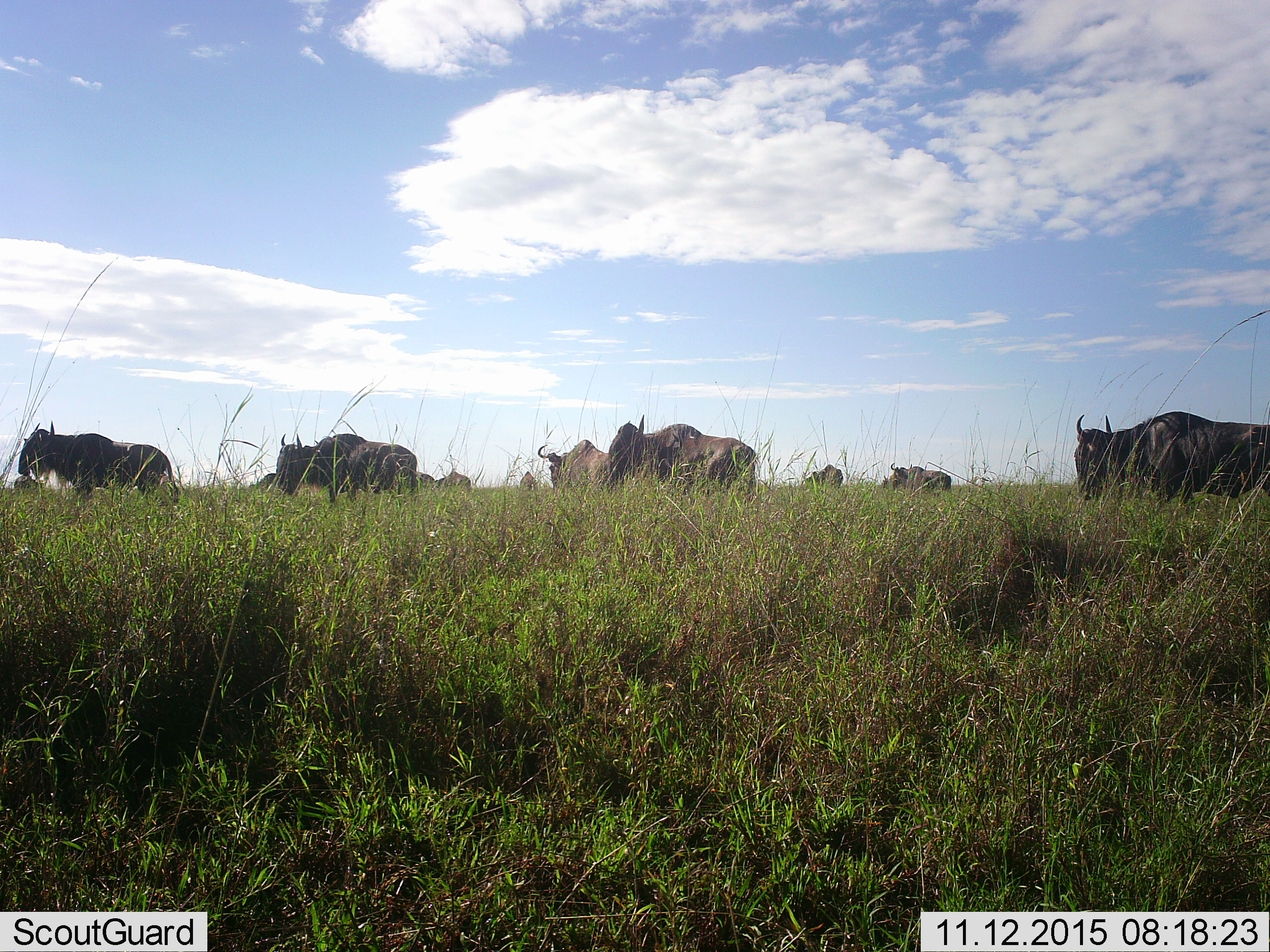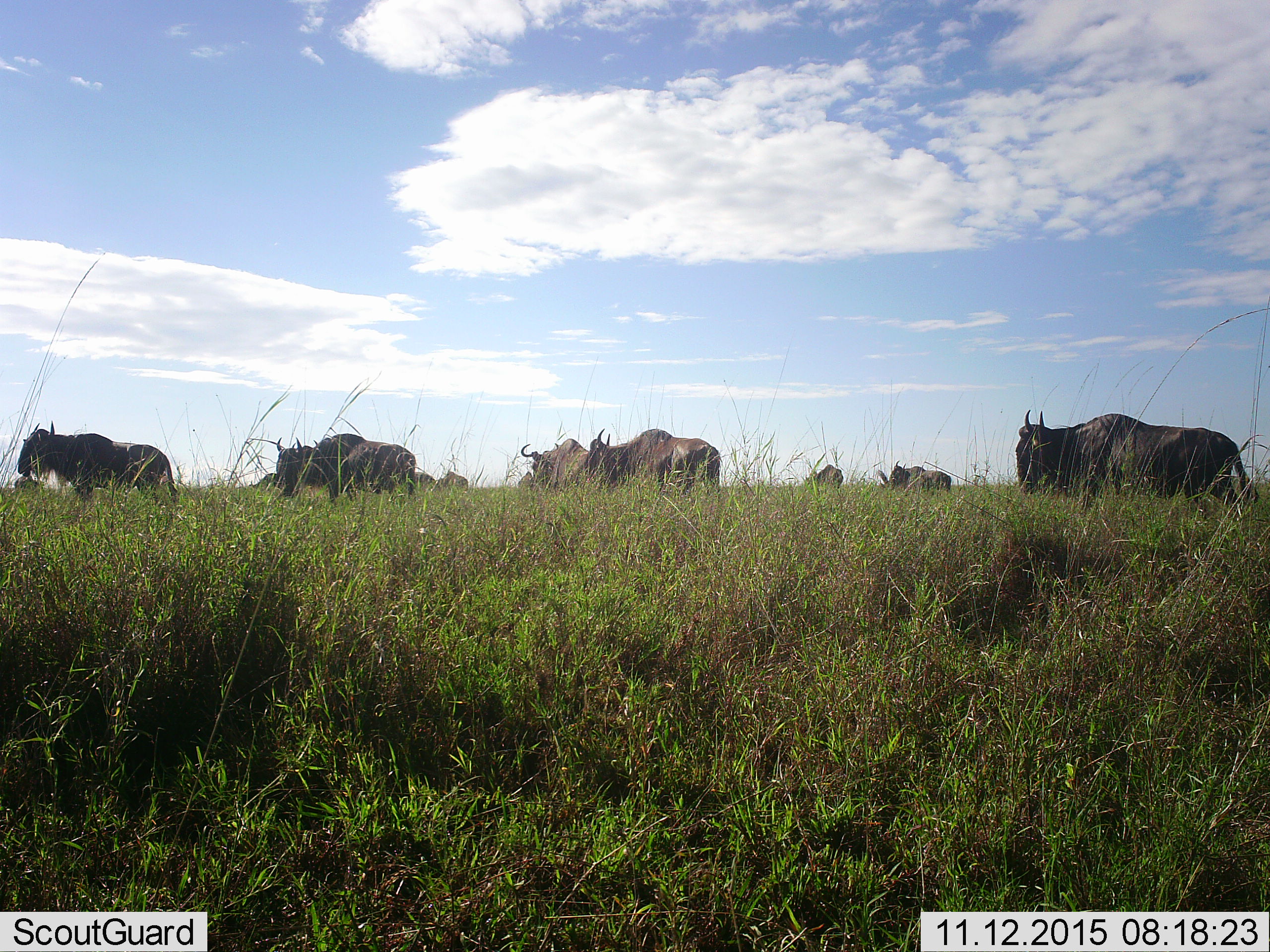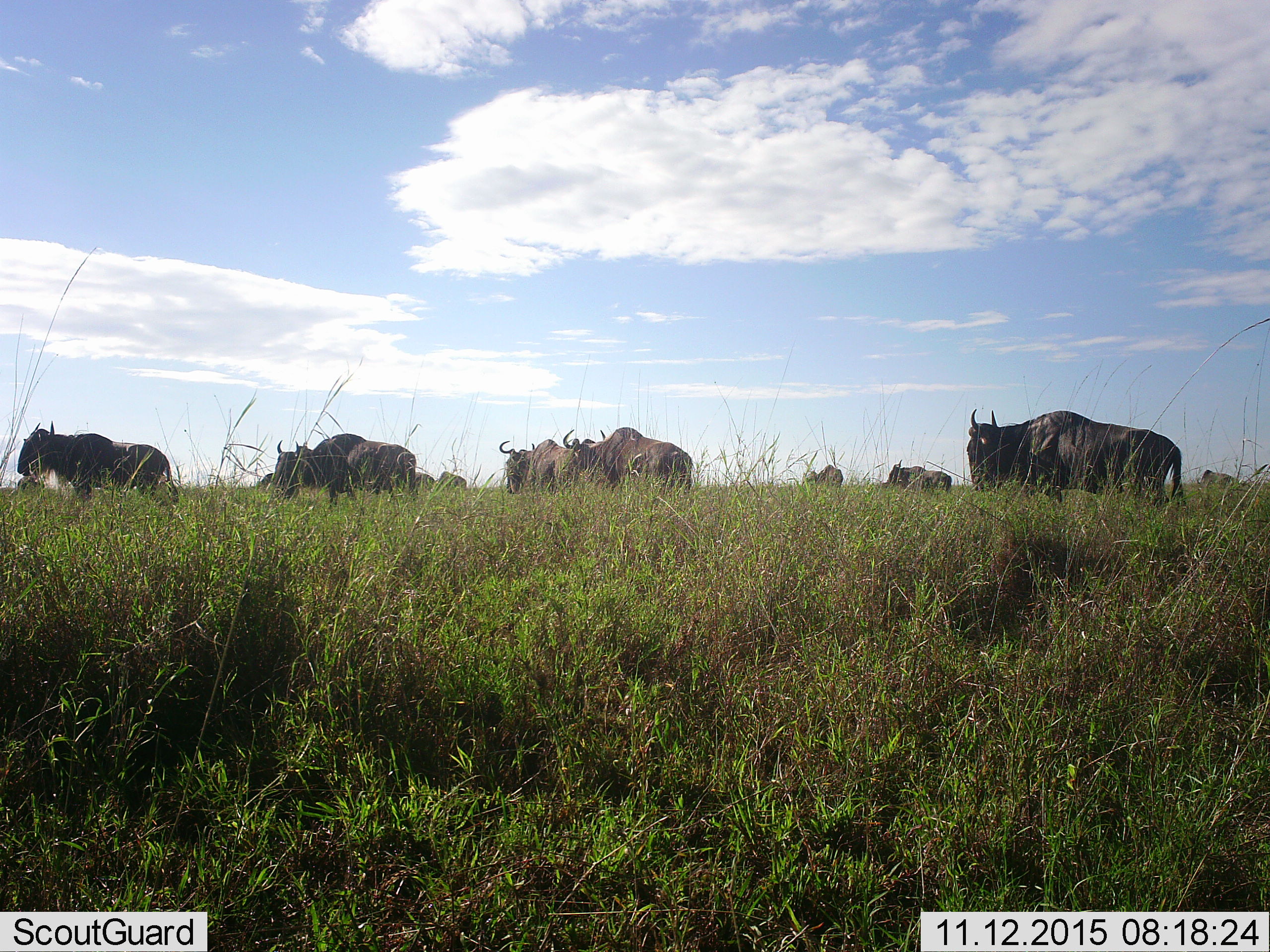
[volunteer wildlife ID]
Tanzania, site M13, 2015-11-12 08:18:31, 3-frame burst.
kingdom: Animalia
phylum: Chordata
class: Mammalia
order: Artiodactyla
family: Bovidae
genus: Connochaetes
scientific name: Connochaetes taurinus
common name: blue wildebeest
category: wildebeest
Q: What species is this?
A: Wildebeest (blue wildebeest) (Connochaetes taurinus).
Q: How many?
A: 11-50.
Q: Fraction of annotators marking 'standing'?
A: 25%.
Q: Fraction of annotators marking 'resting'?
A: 0%.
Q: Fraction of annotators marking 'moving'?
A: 88%.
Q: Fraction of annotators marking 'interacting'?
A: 0%.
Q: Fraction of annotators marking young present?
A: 0%.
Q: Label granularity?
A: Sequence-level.